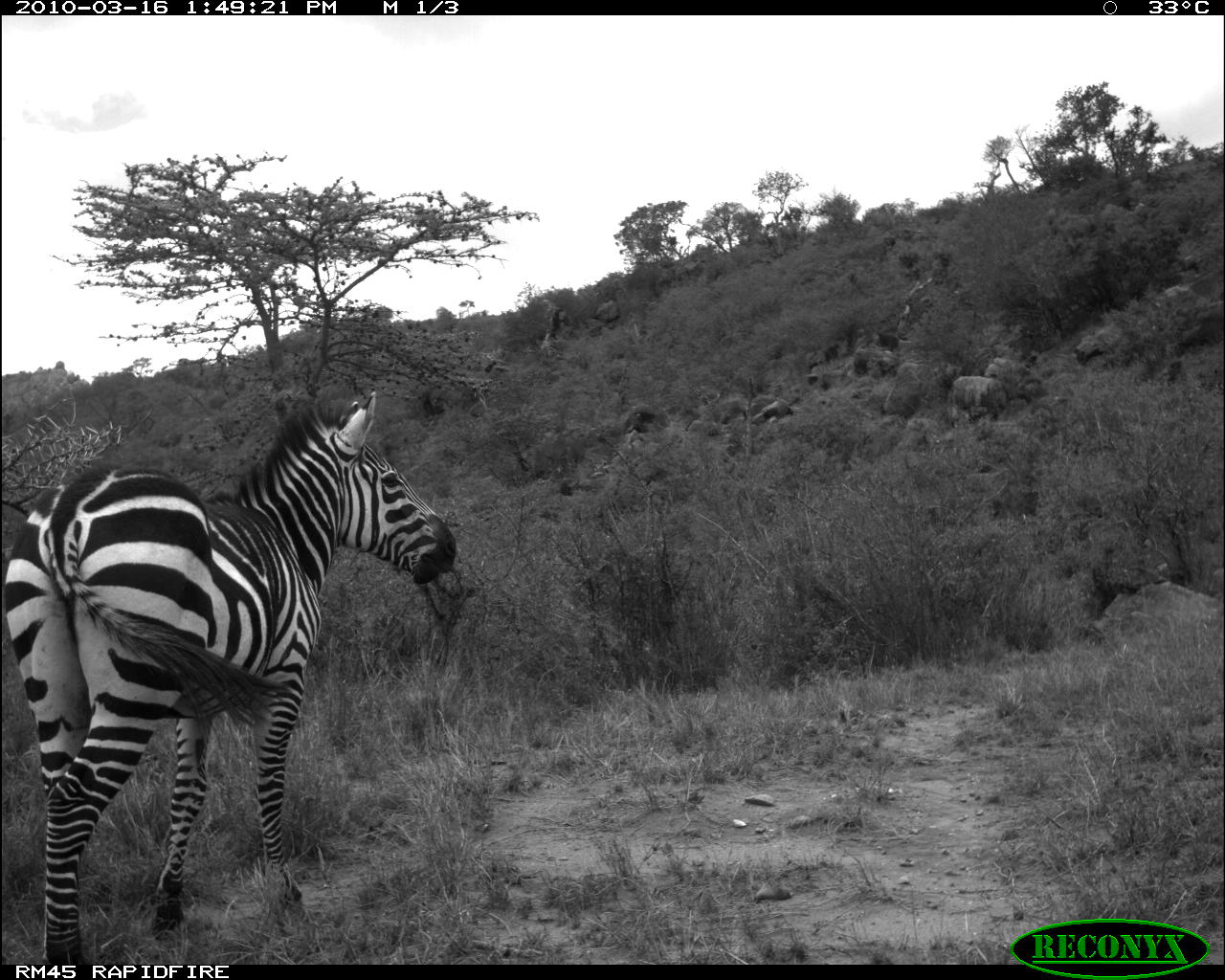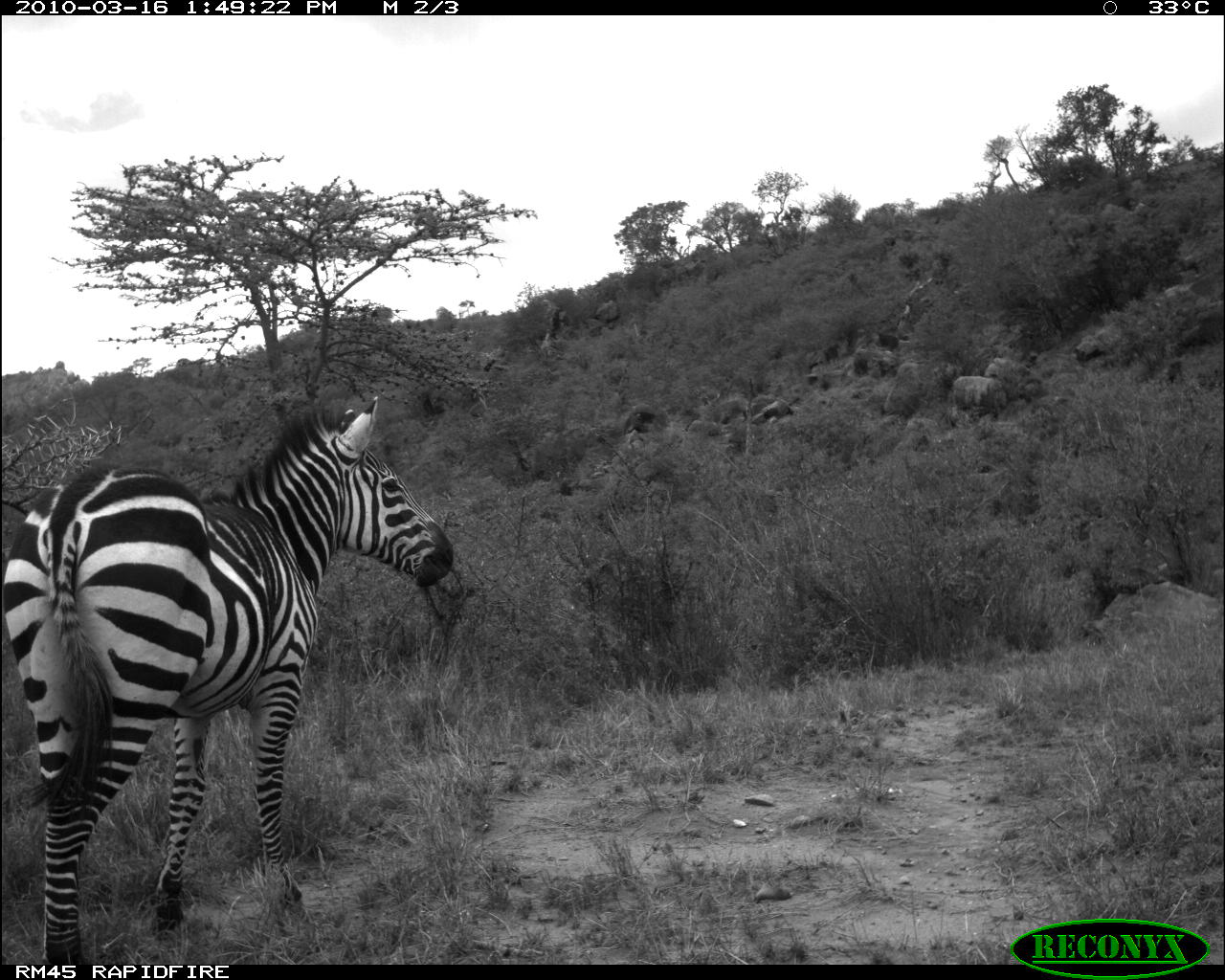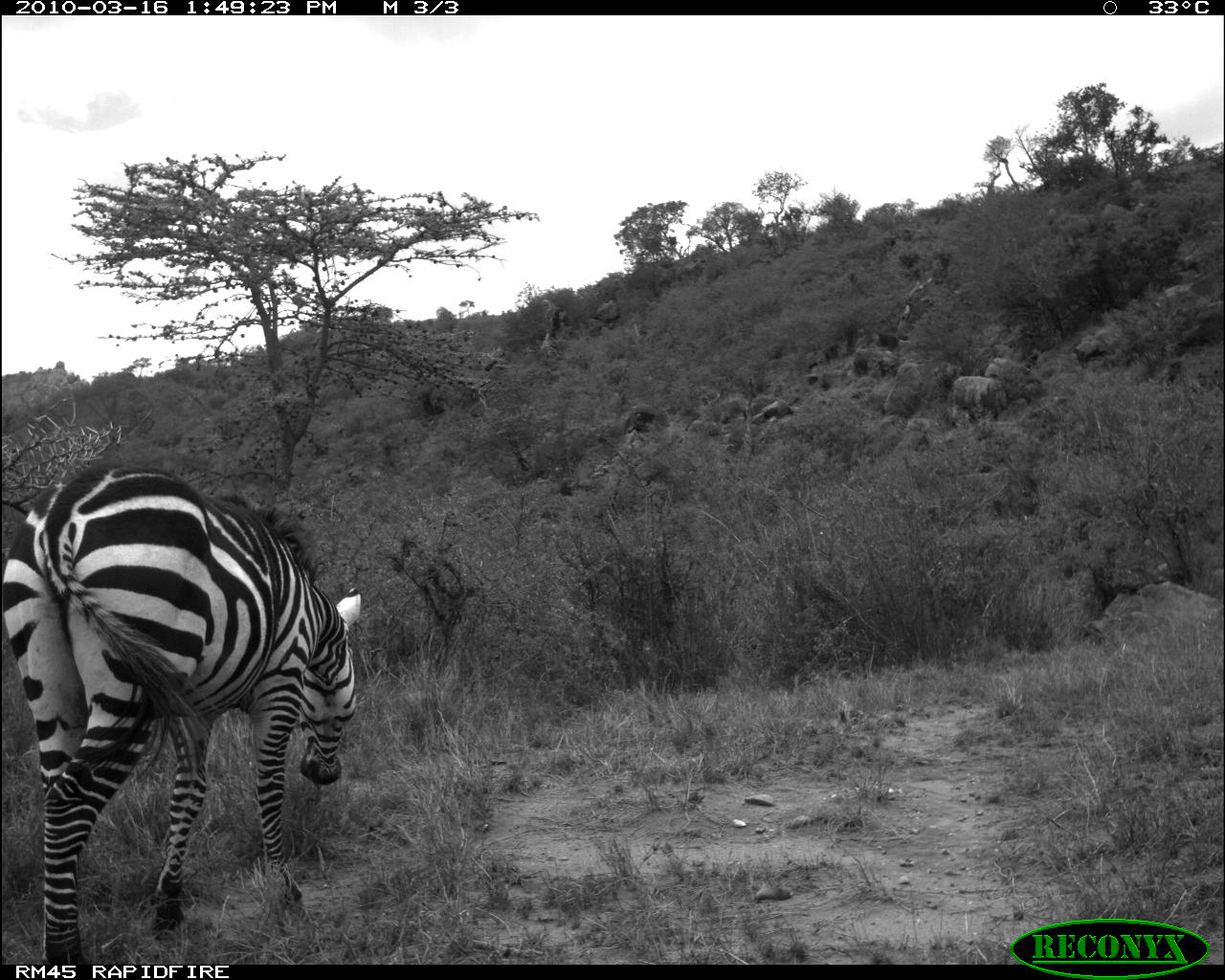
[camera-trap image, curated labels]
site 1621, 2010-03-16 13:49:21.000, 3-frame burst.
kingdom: Animalia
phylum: Chordata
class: Mammalia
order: Perissodactyla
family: Equidae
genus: Equus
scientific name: Equus quagga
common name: plains zebra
Equus quagga (plains zebra), count 1.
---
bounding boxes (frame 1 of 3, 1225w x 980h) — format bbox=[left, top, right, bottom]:
equus quagga: bbox=[3, 387, 460, 964]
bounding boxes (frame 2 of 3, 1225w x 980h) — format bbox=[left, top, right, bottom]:
equus quagga: bbox=[1, 388, 455, 964]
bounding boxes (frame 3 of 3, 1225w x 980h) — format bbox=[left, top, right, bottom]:
equus quagga: bbox=[1, 458, 366, 965]